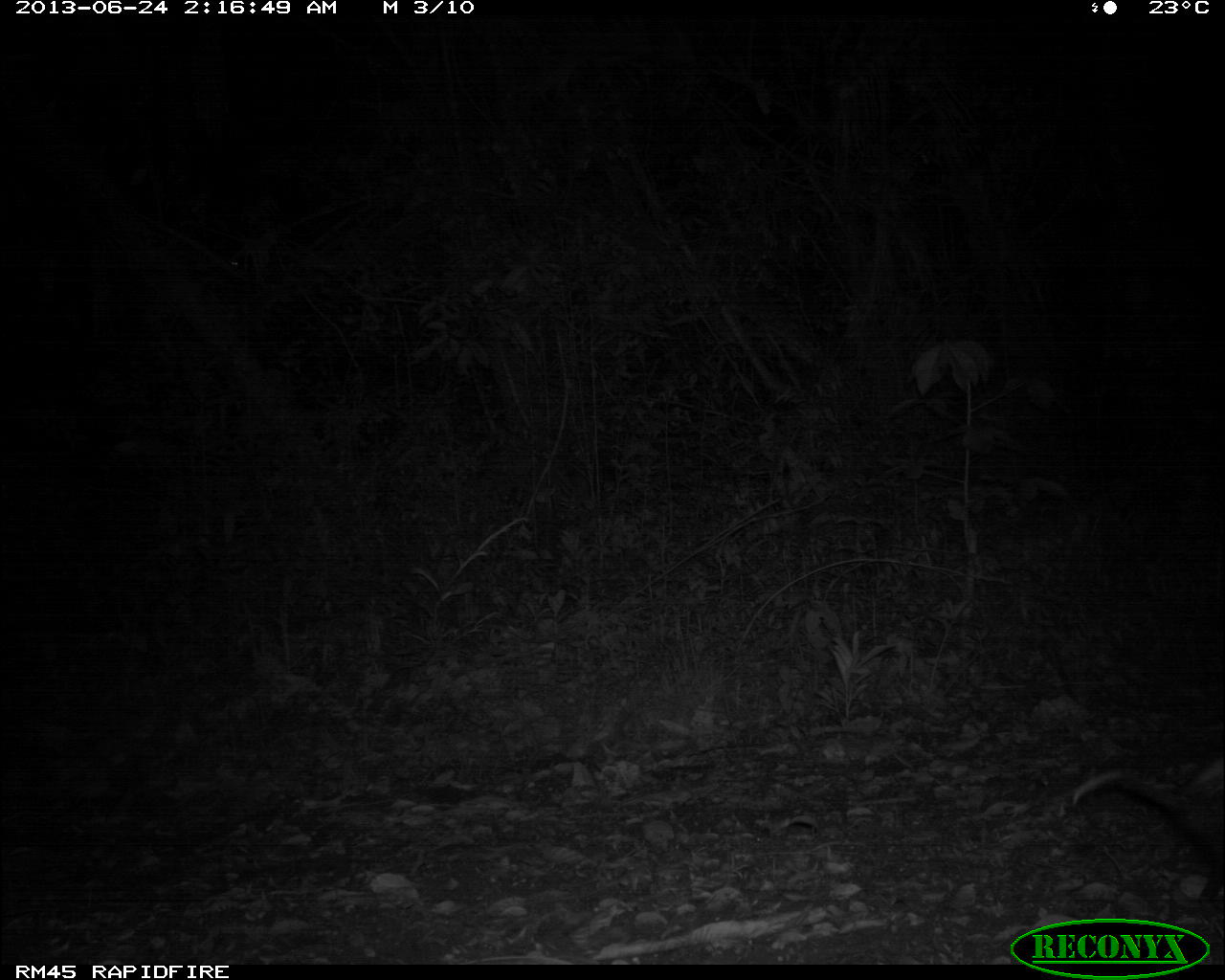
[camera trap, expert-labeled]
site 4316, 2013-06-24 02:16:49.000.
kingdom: Animalia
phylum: Chordata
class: Mammalia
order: Didelphimorphia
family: Didelphidae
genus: Didelphis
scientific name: Didelphis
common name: american opossums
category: didelphis sp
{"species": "didelphis sp (american opossums) (Didelphis)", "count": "1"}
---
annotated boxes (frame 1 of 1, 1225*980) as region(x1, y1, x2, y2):
didelphis sp: region(1071, 753, 1224, 904)